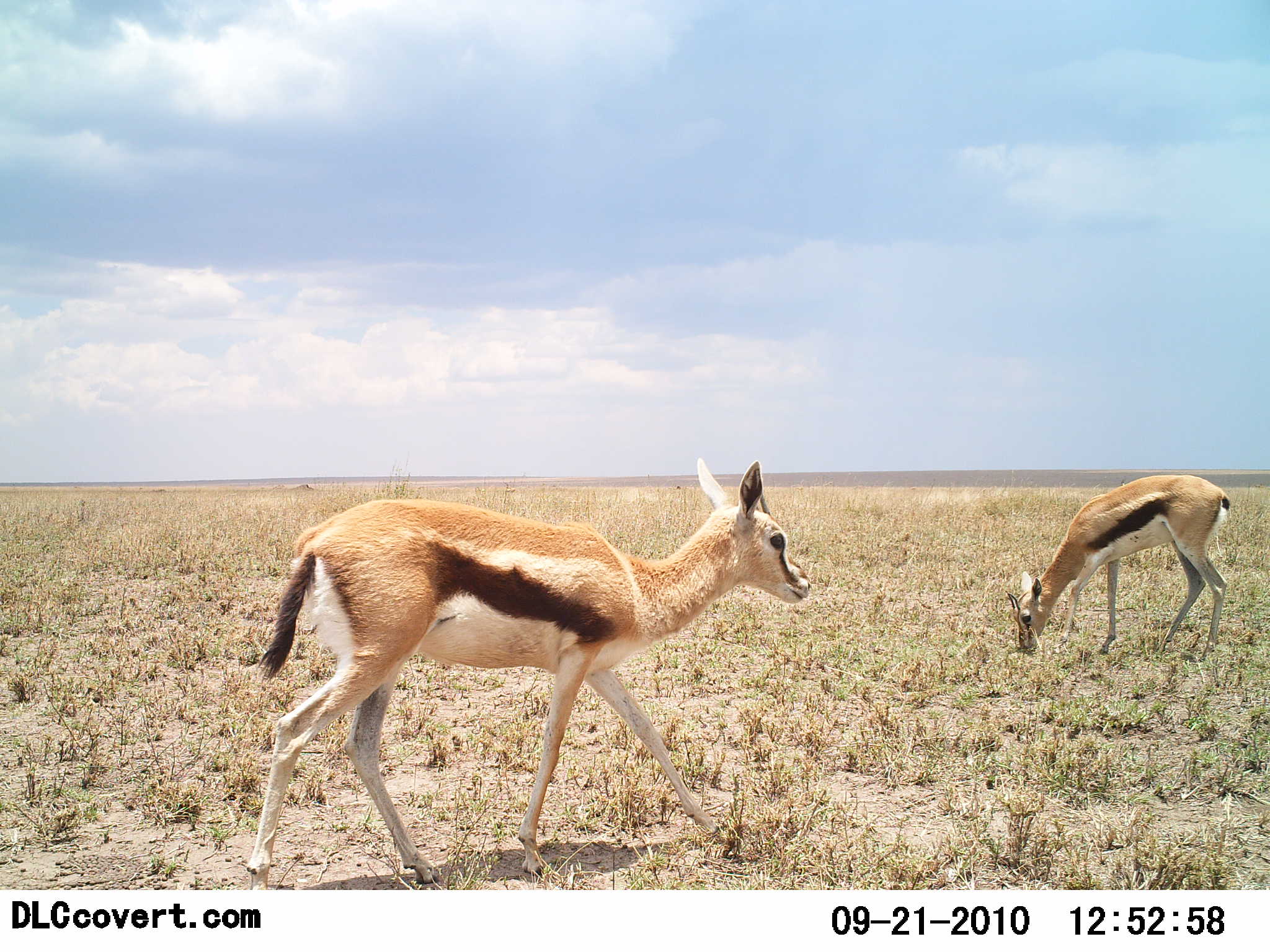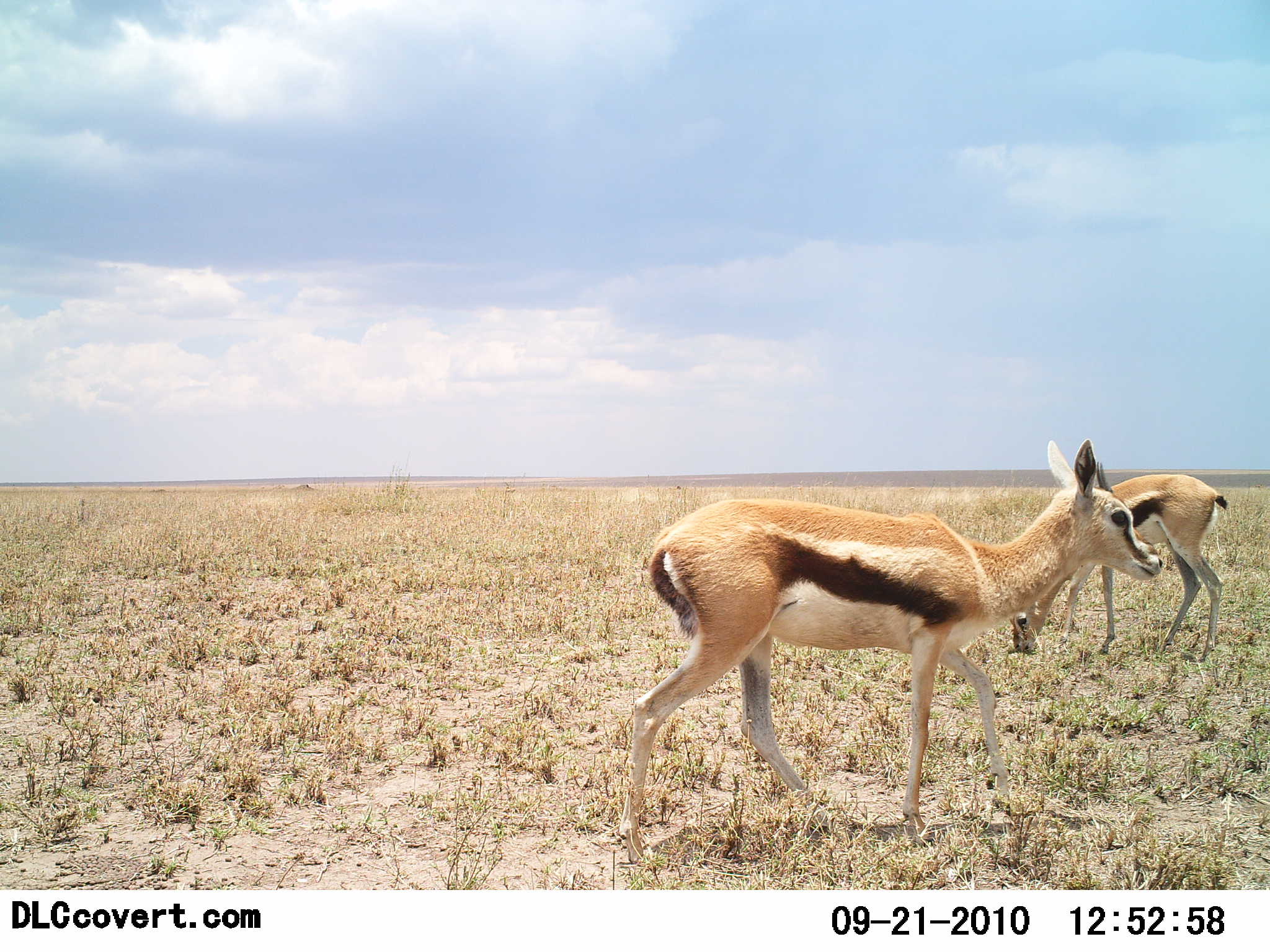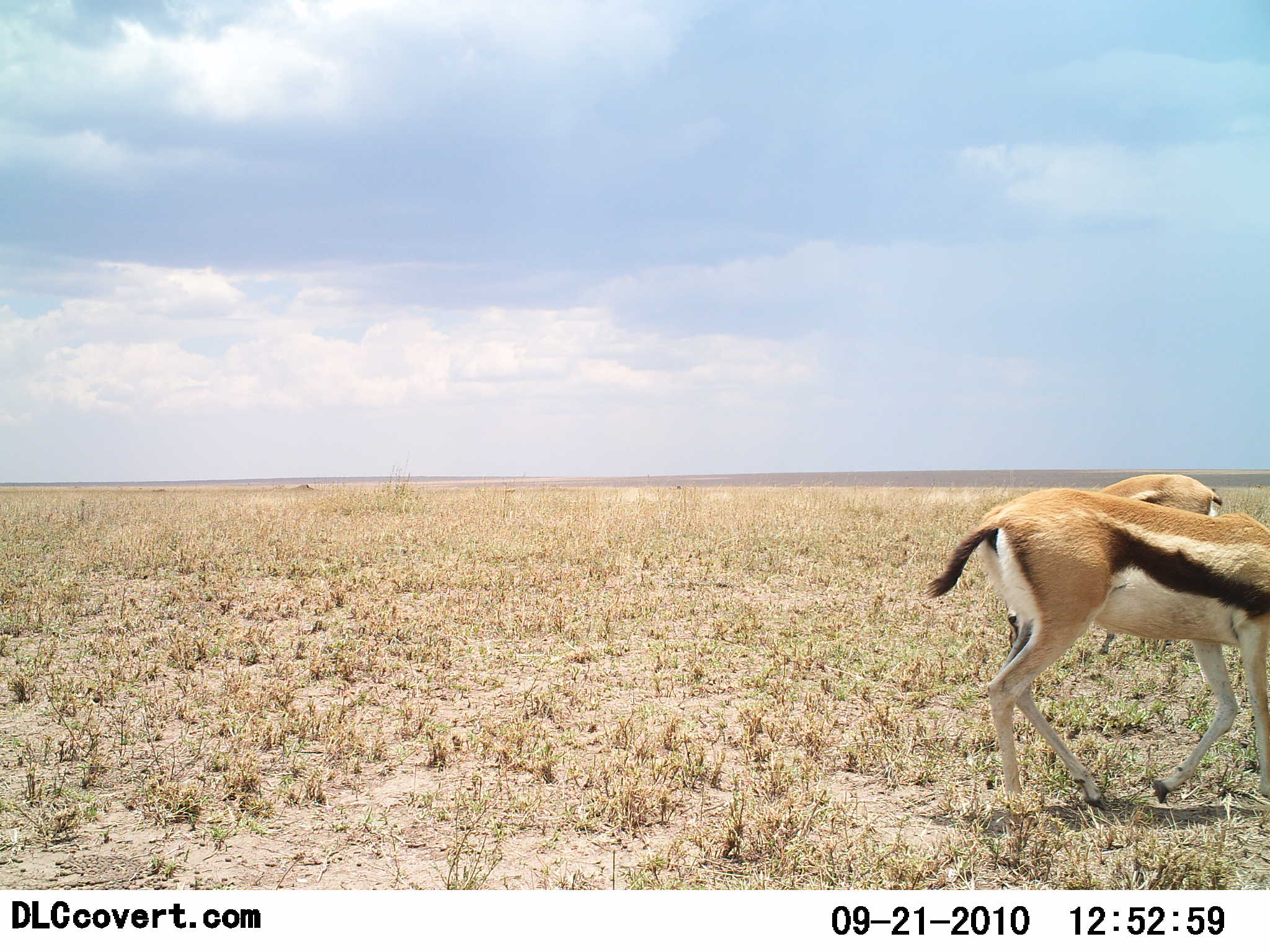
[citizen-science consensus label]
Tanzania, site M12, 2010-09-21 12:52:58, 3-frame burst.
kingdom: Animalia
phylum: Chordata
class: Mammalia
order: Artiodactyla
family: Bovidae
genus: Eudorcas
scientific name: Eudorcas thomsonii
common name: thomson's gazelle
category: gazellethomsons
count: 2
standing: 45%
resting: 0%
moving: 82%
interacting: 0%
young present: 9%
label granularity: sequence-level